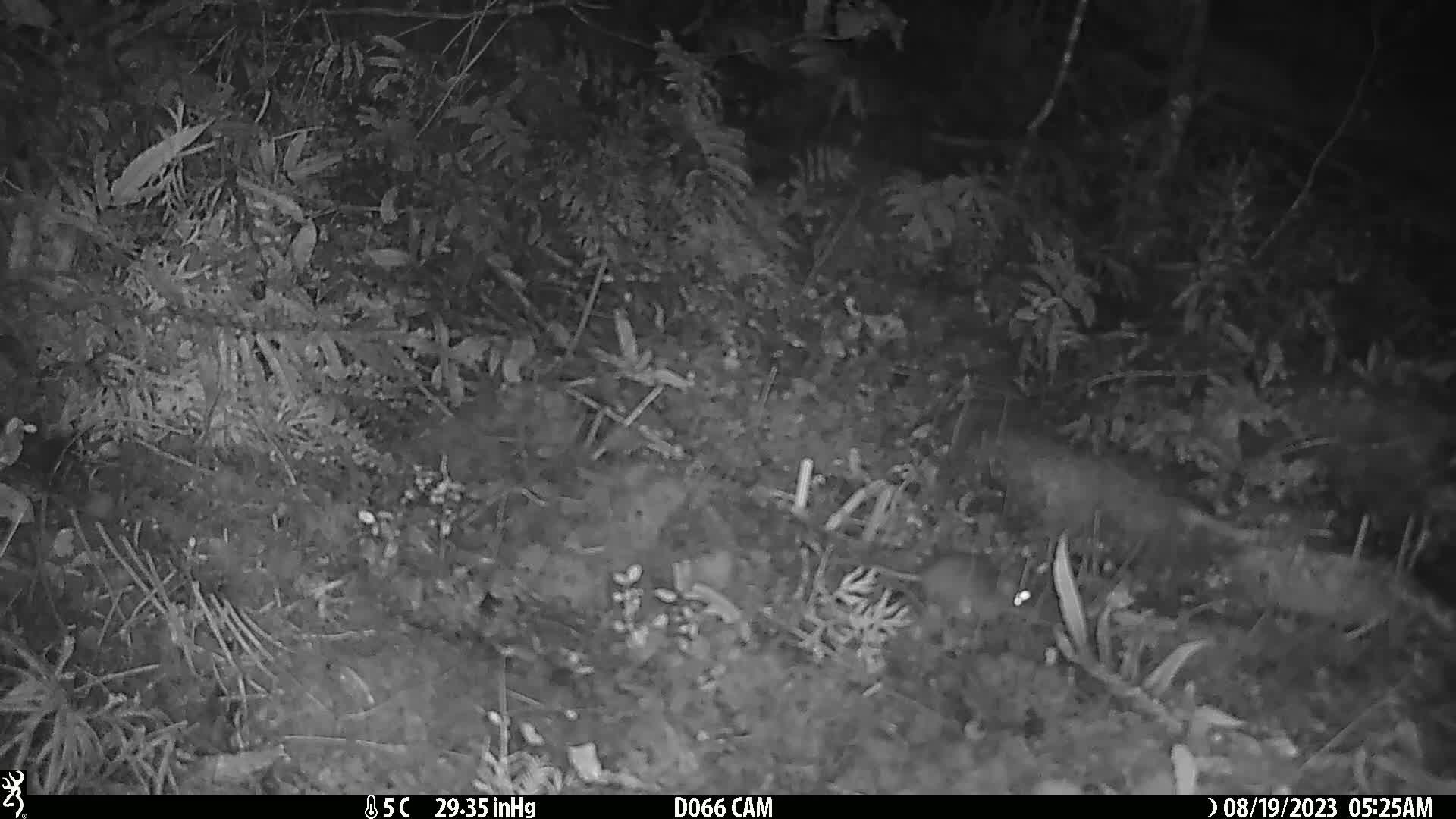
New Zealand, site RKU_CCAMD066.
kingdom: Animalia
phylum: Chordata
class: Mammalia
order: Rodentia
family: Muridae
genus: Rattus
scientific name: Rattus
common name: rat